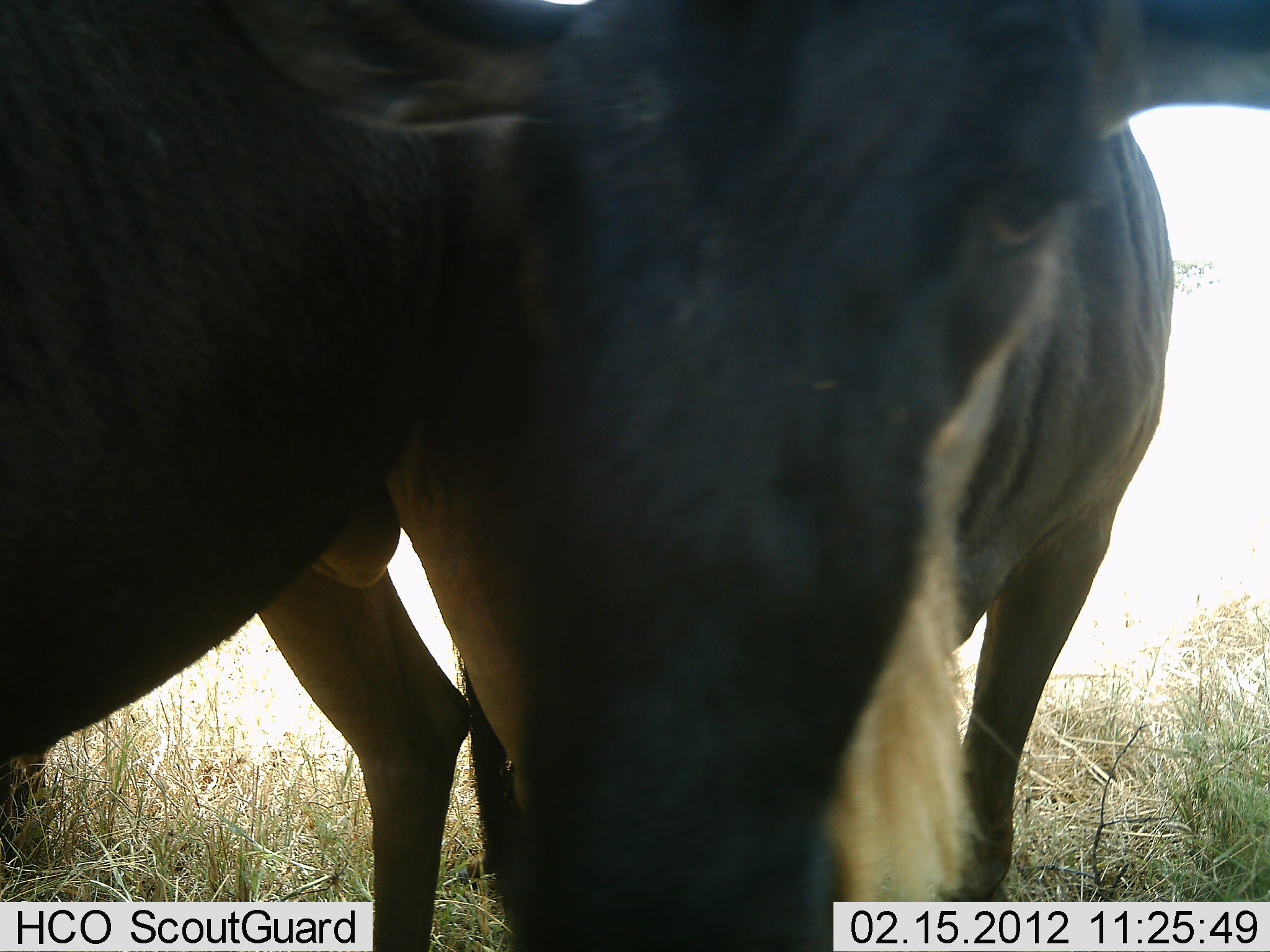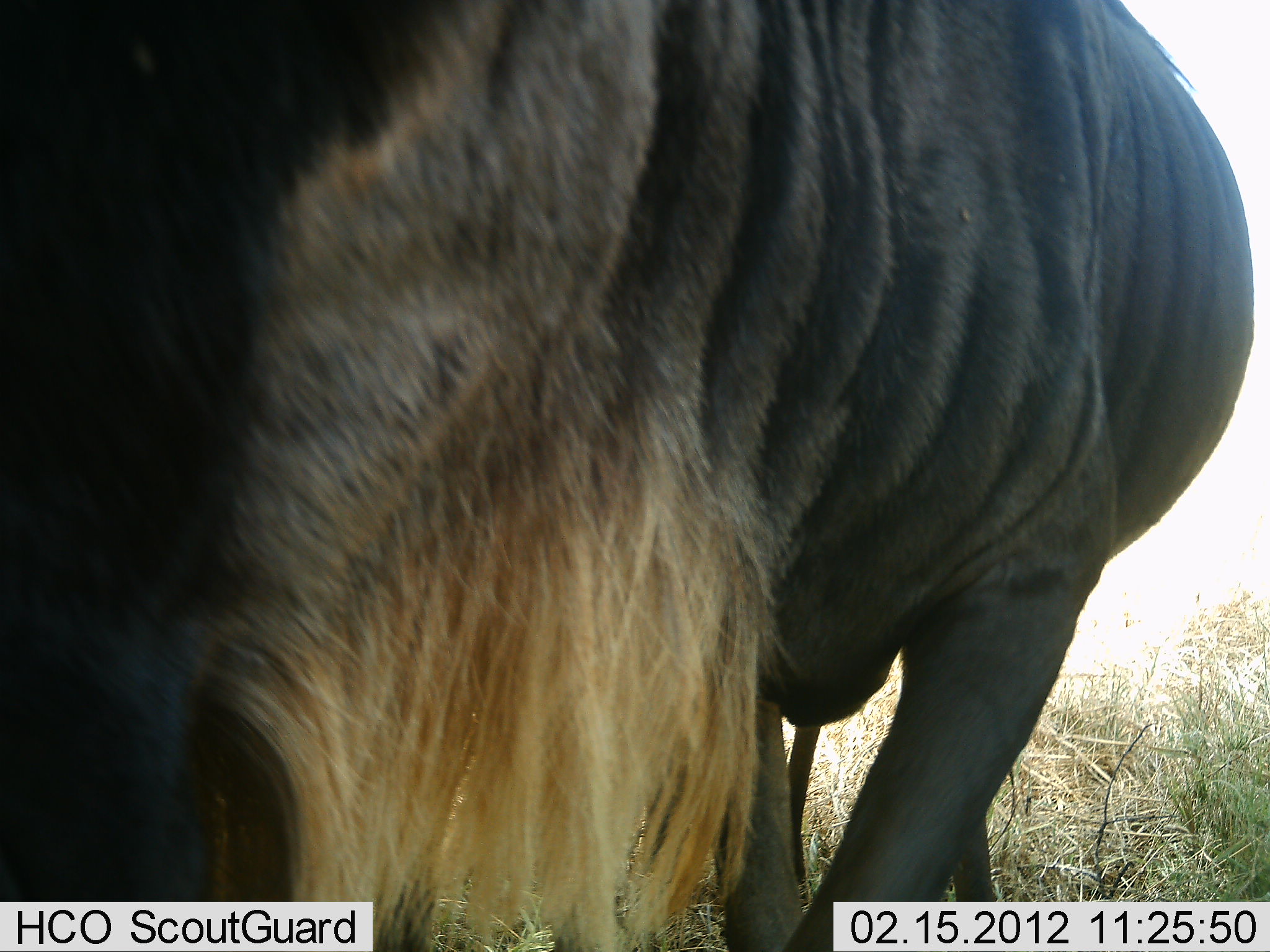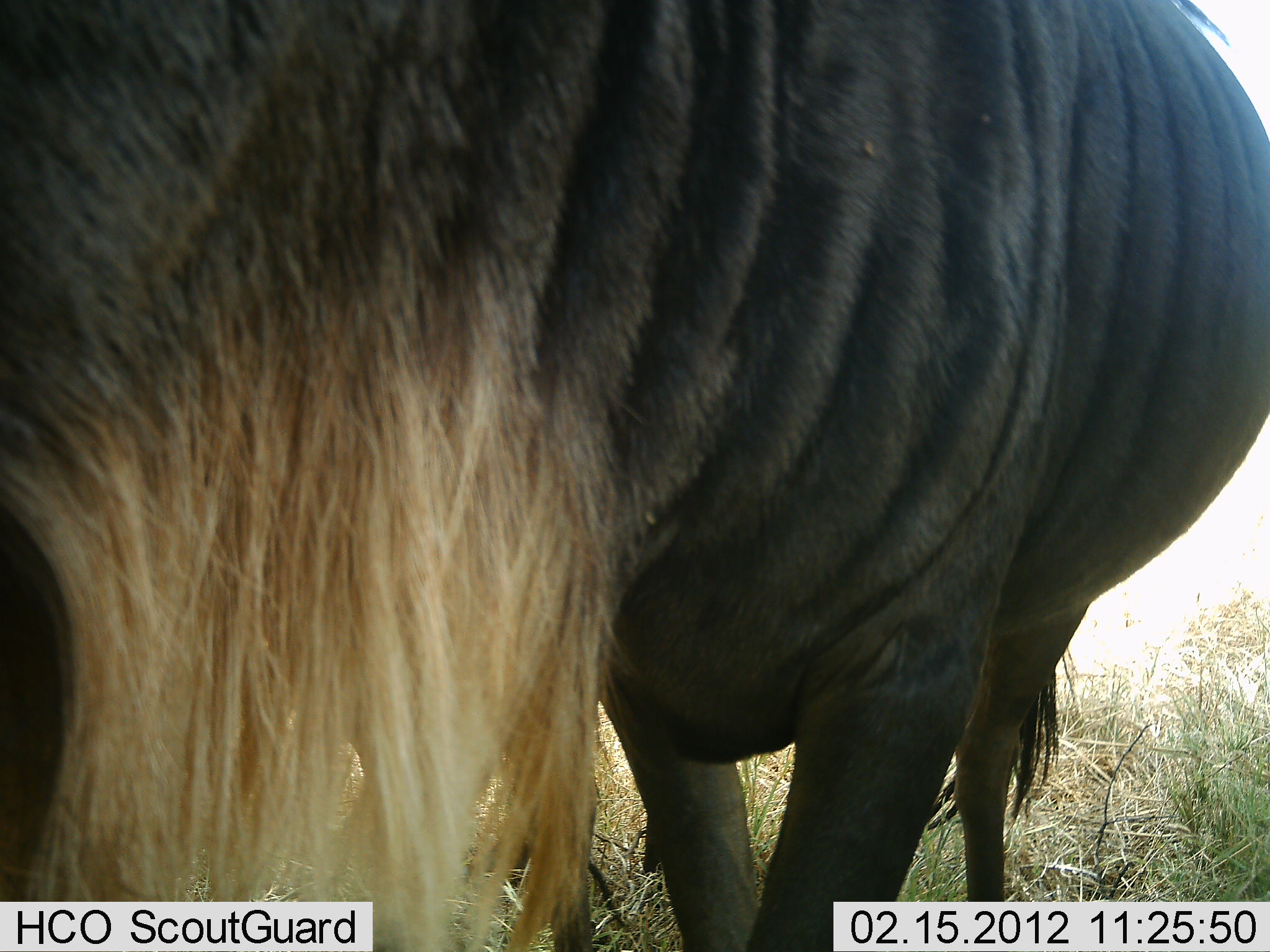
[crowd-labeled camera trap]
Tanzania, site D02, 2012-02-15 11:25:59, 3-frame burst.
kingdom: Animalia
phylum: Chordata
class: Mammalia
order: Artiodactyla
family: Bovidae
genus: Connochaetes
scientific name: Connochaetes taurinus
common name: blue wildebeest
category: wildebeest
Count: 2.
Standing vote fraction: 71%.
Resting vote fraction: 0%.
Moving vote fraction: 38%.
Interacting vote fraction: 5%.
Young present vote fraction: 5%.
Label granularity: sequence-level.